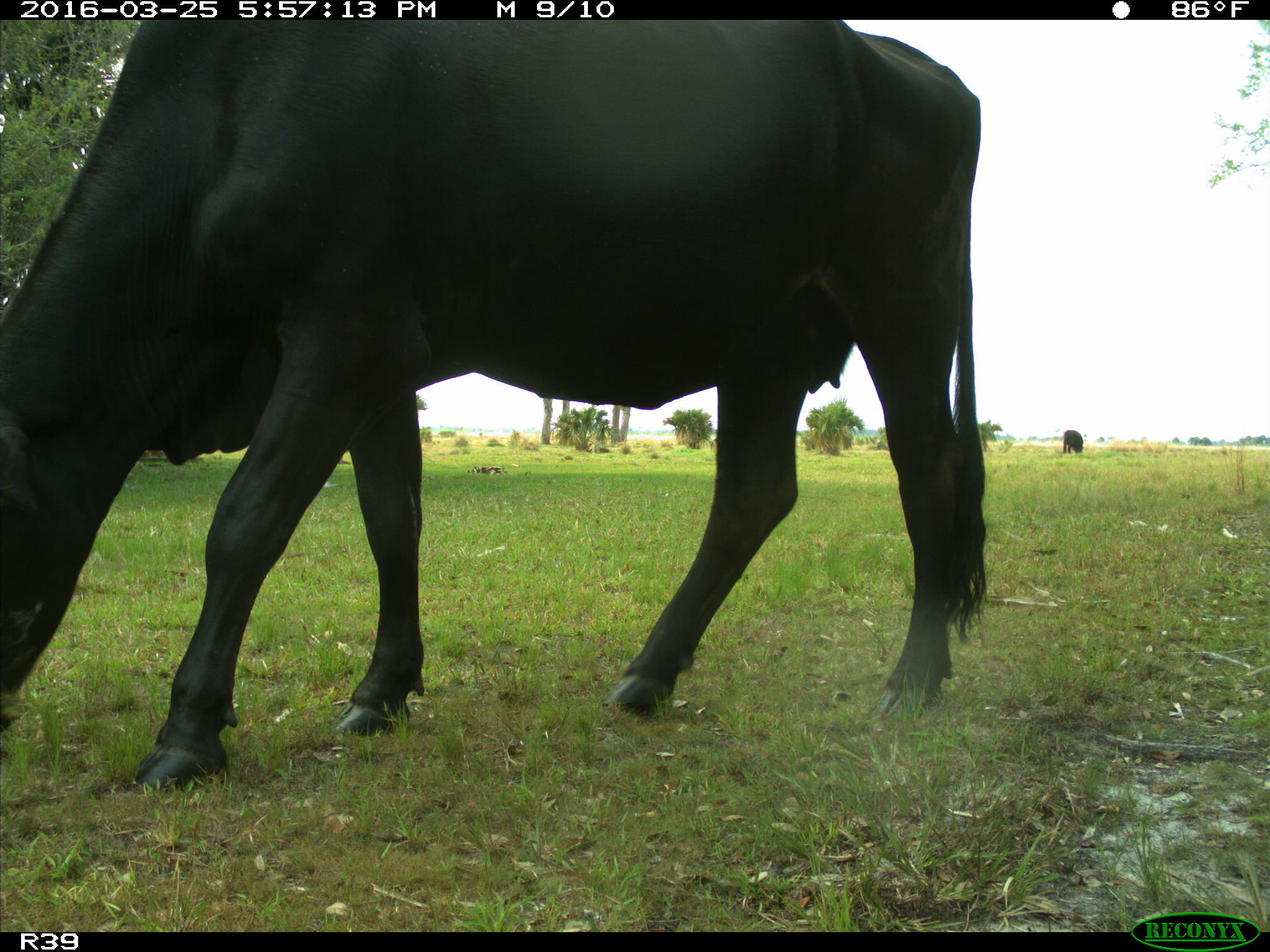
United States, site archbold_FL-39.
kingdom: Animalia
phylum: Chordata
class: Mammalia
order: Artiodactyla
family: Bovidae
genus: Bos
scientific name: Bos taurus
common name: domestic cow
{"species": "Bos taurus (domestic cow)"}